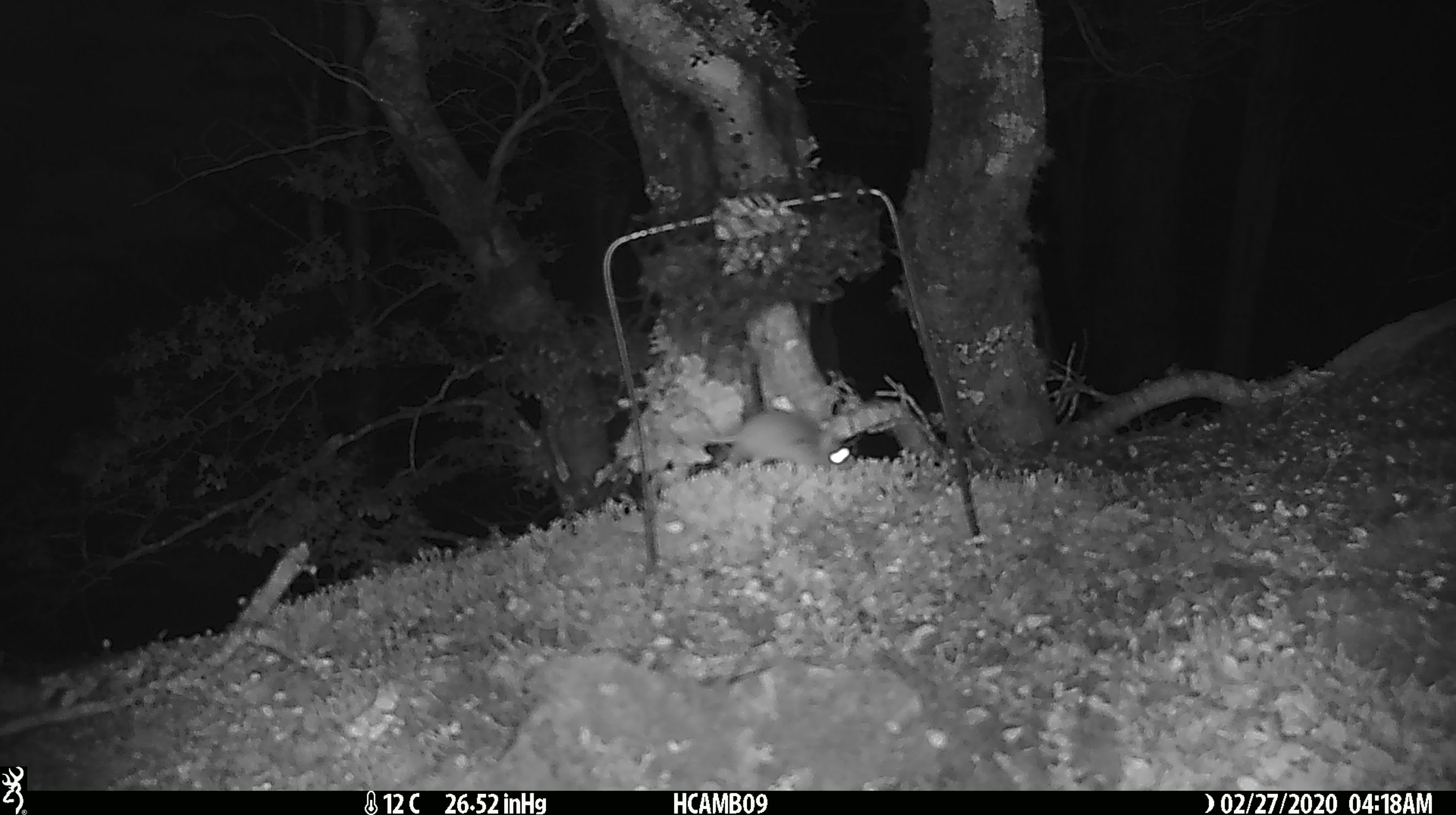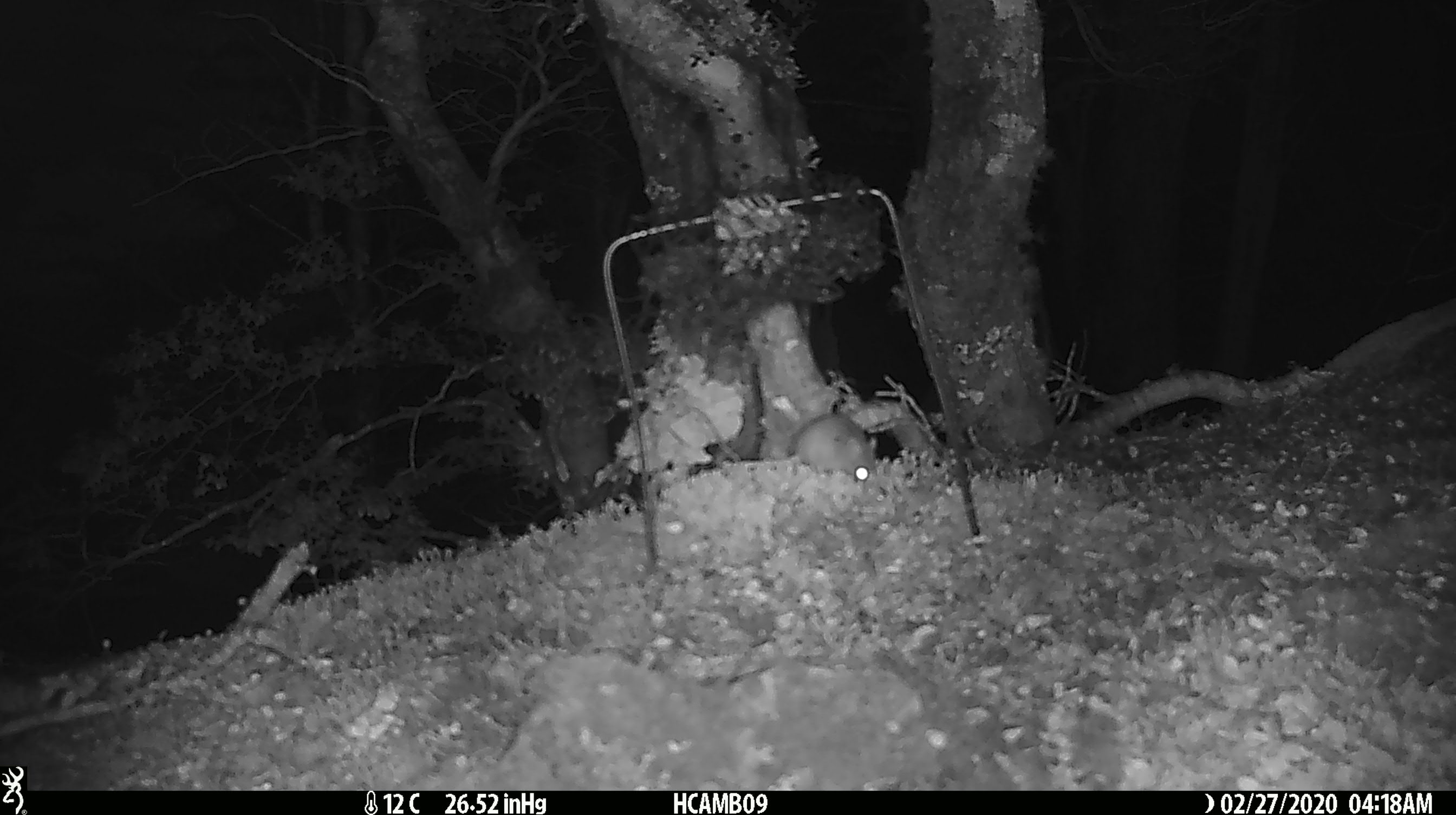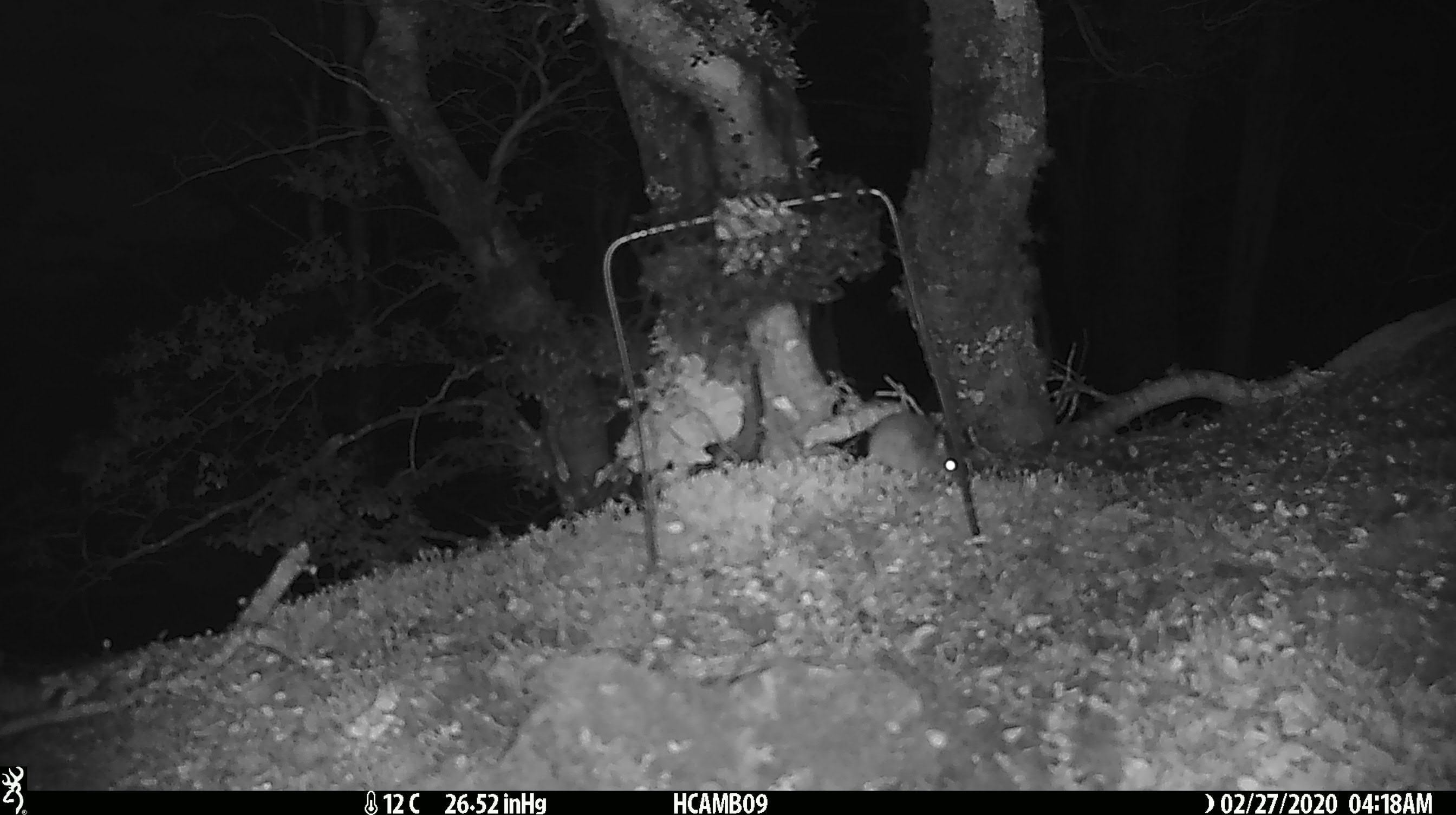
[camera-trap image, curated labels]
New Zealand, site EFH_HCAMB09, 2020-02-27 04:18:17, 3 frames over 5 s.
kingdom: Animalia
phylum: Chordata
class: Mammalia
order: Rodentia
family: Muridae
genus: Mus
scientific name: Mus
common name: mouse